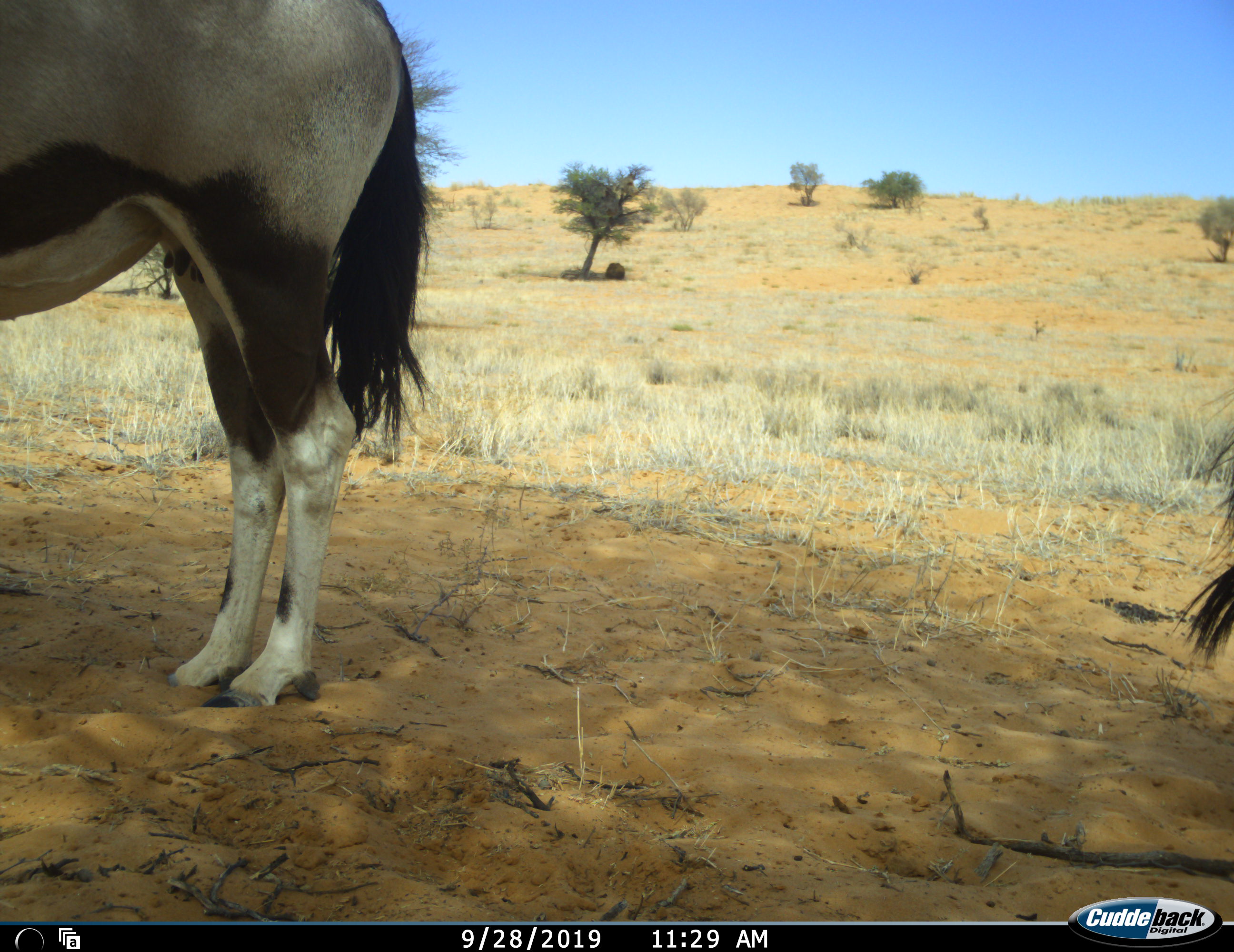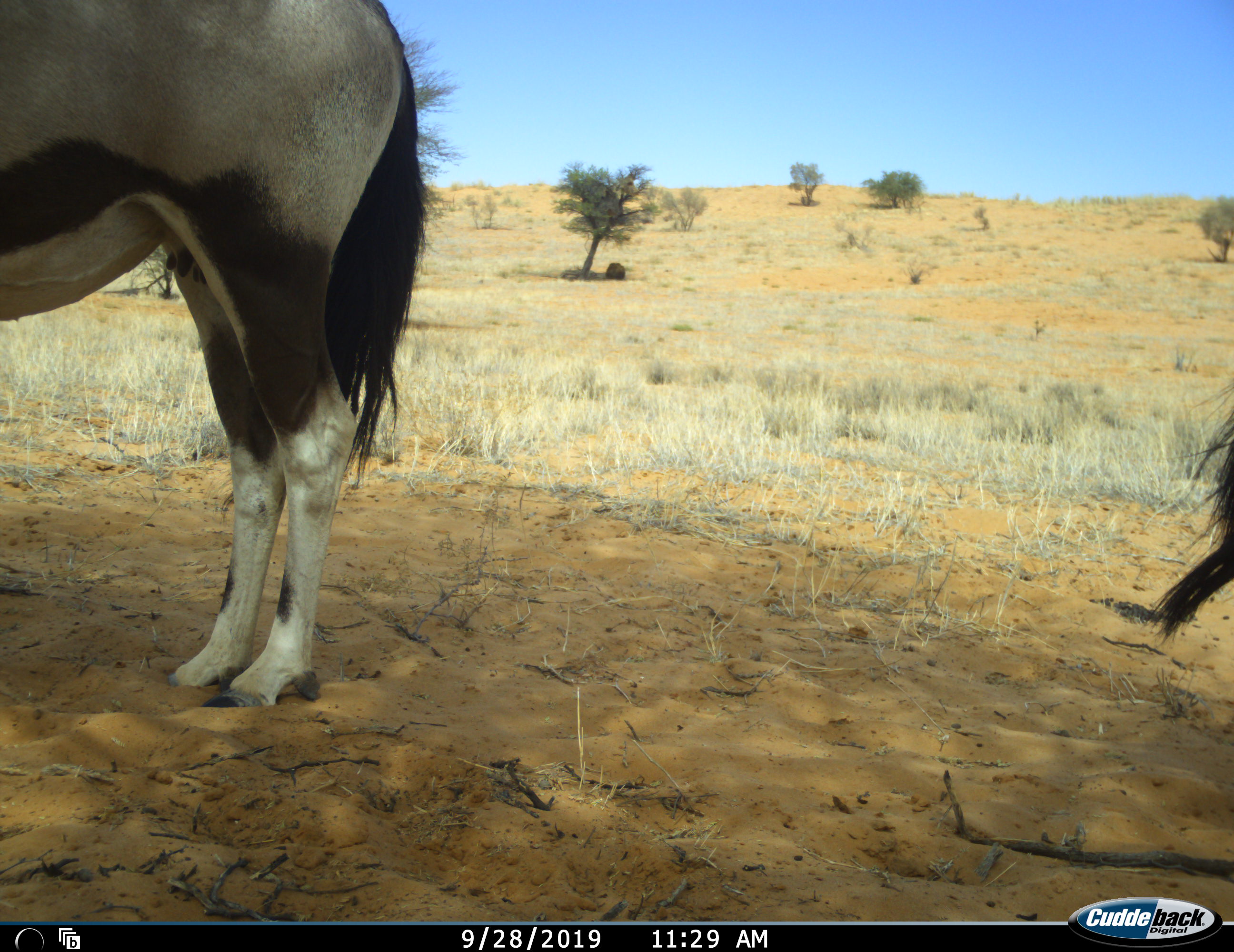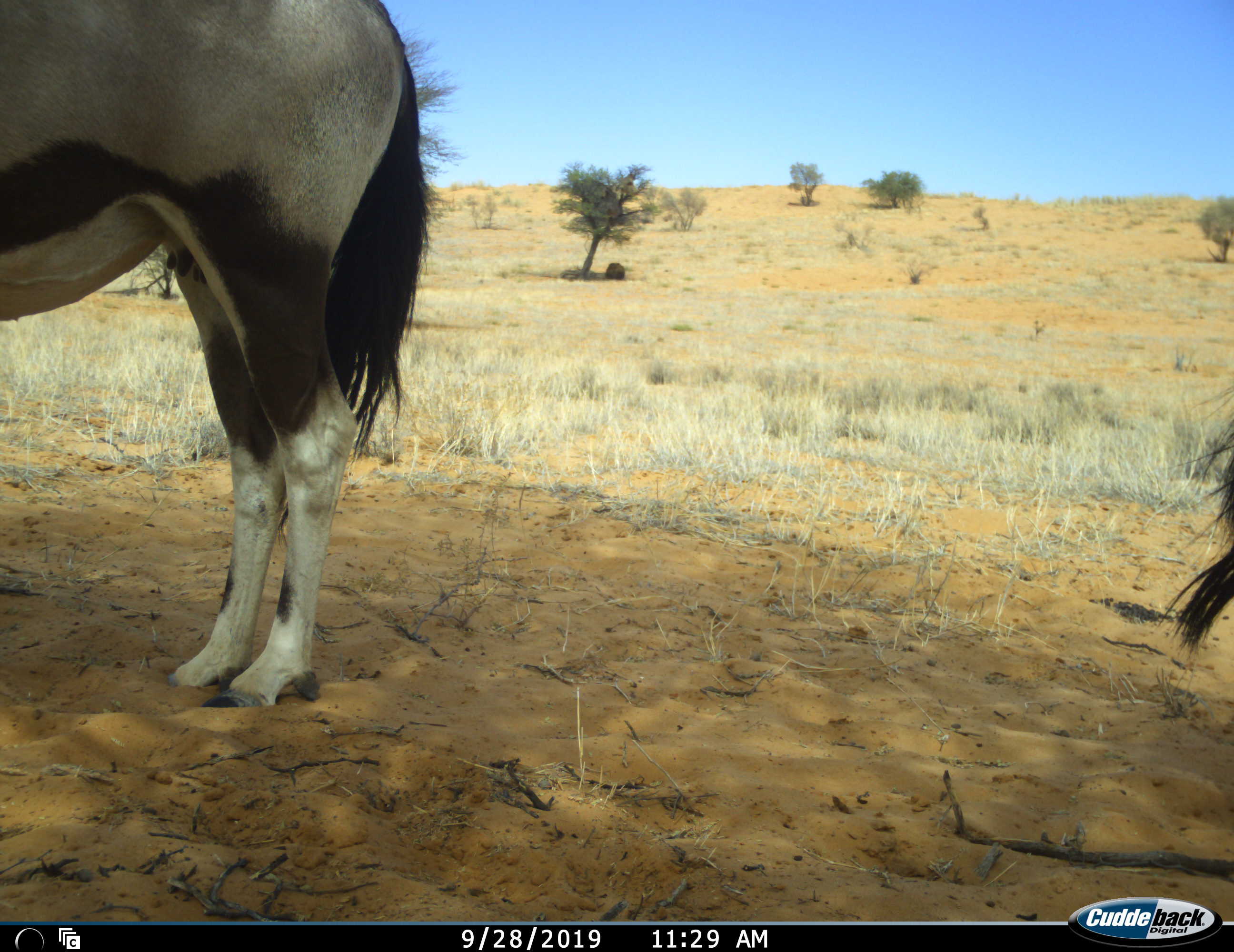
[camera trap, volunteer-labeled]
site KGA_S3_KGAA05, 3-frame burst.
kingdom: Animalia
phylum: Chordata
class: Mammalia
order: Artiodactyla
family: Bovidae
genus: Oryx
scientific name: Oryx gazella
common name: gemsbok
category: oryx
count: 2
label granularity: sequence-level